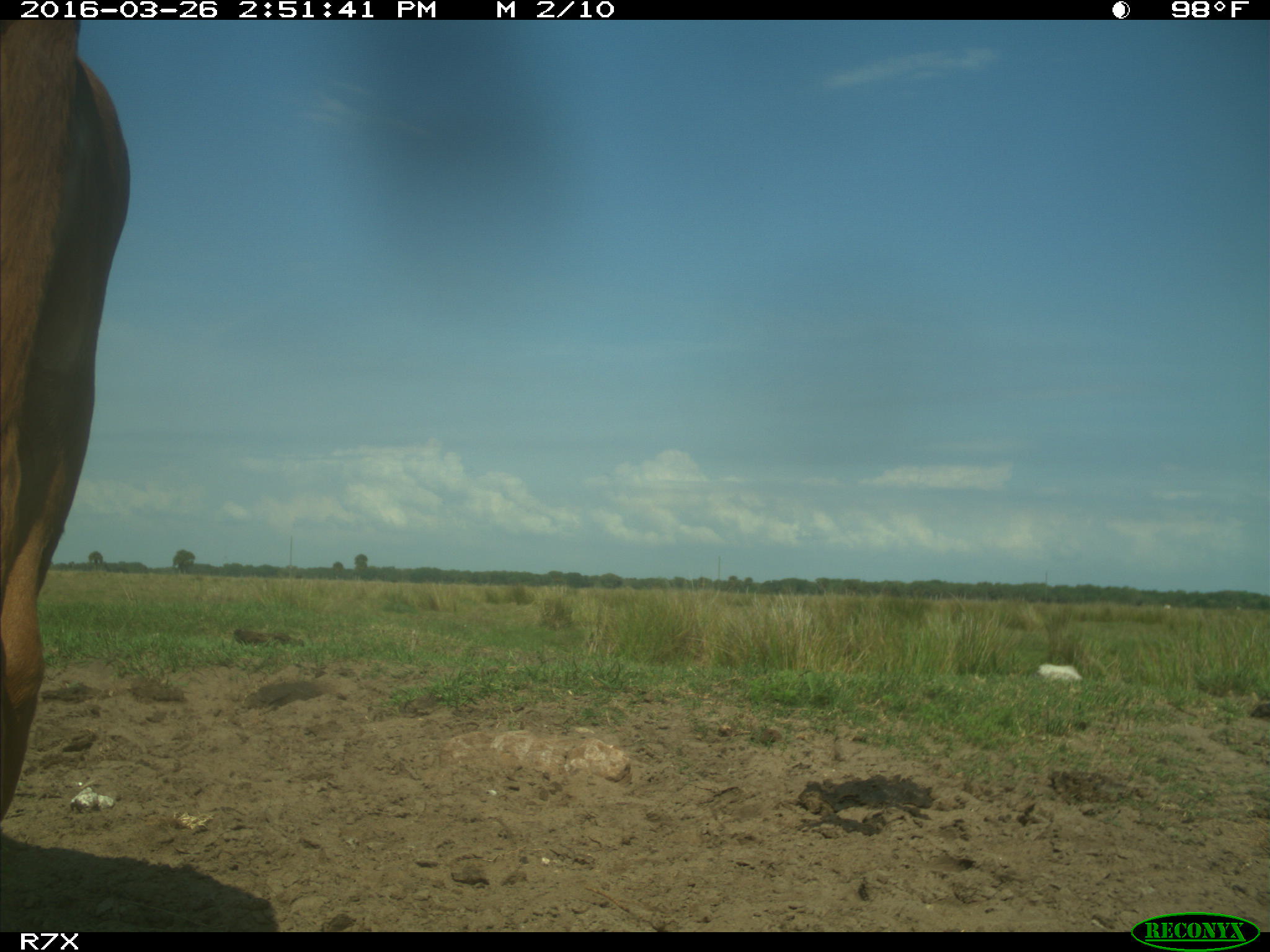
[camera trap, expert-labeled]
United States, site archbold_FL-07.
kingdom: Animalia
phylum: Chordata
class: Mammalia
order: Artiodactyla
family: Bovidae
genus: Bos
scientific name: Bos taurus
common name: domestic cow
Bos taurus (domestic cow).